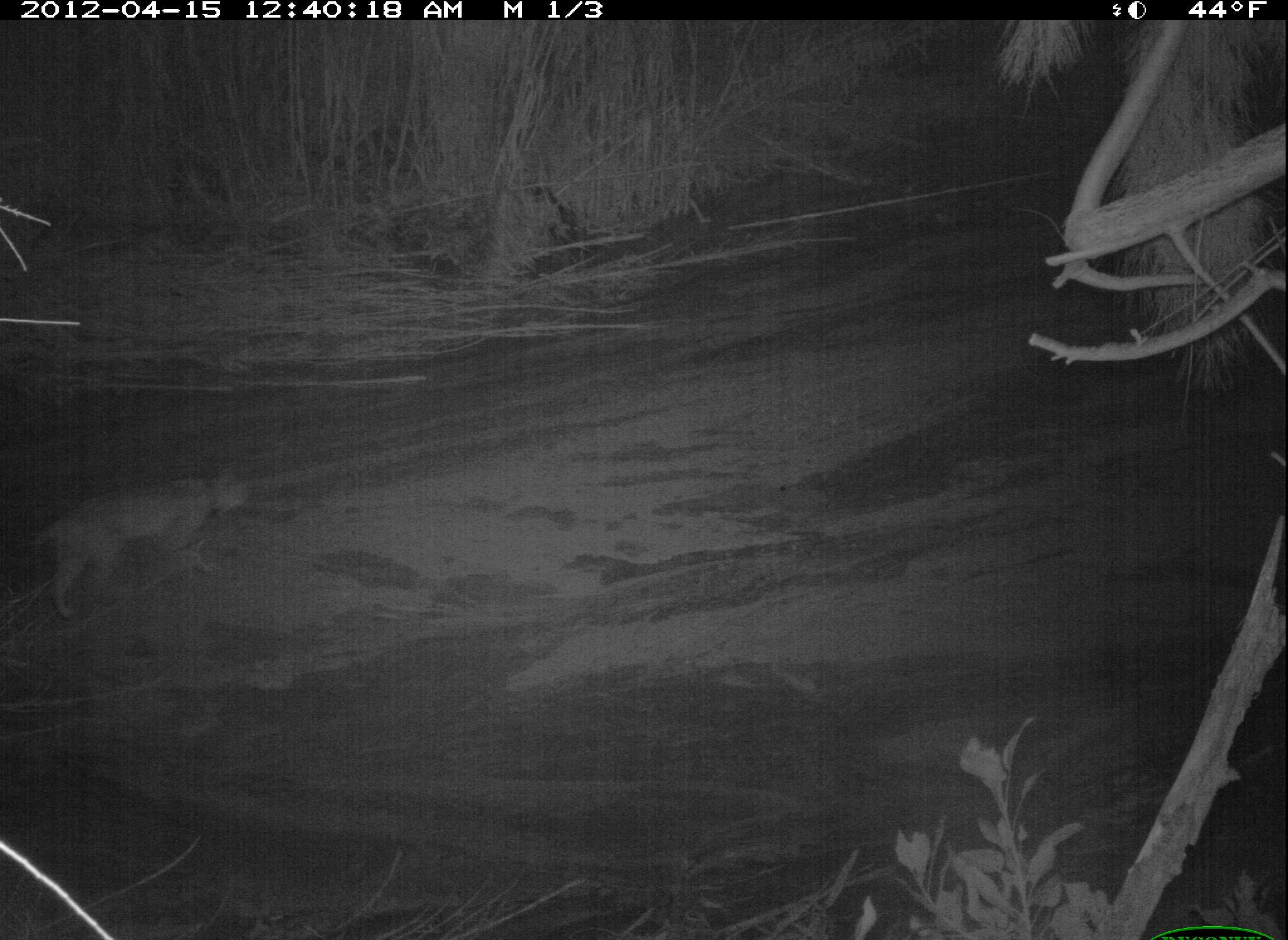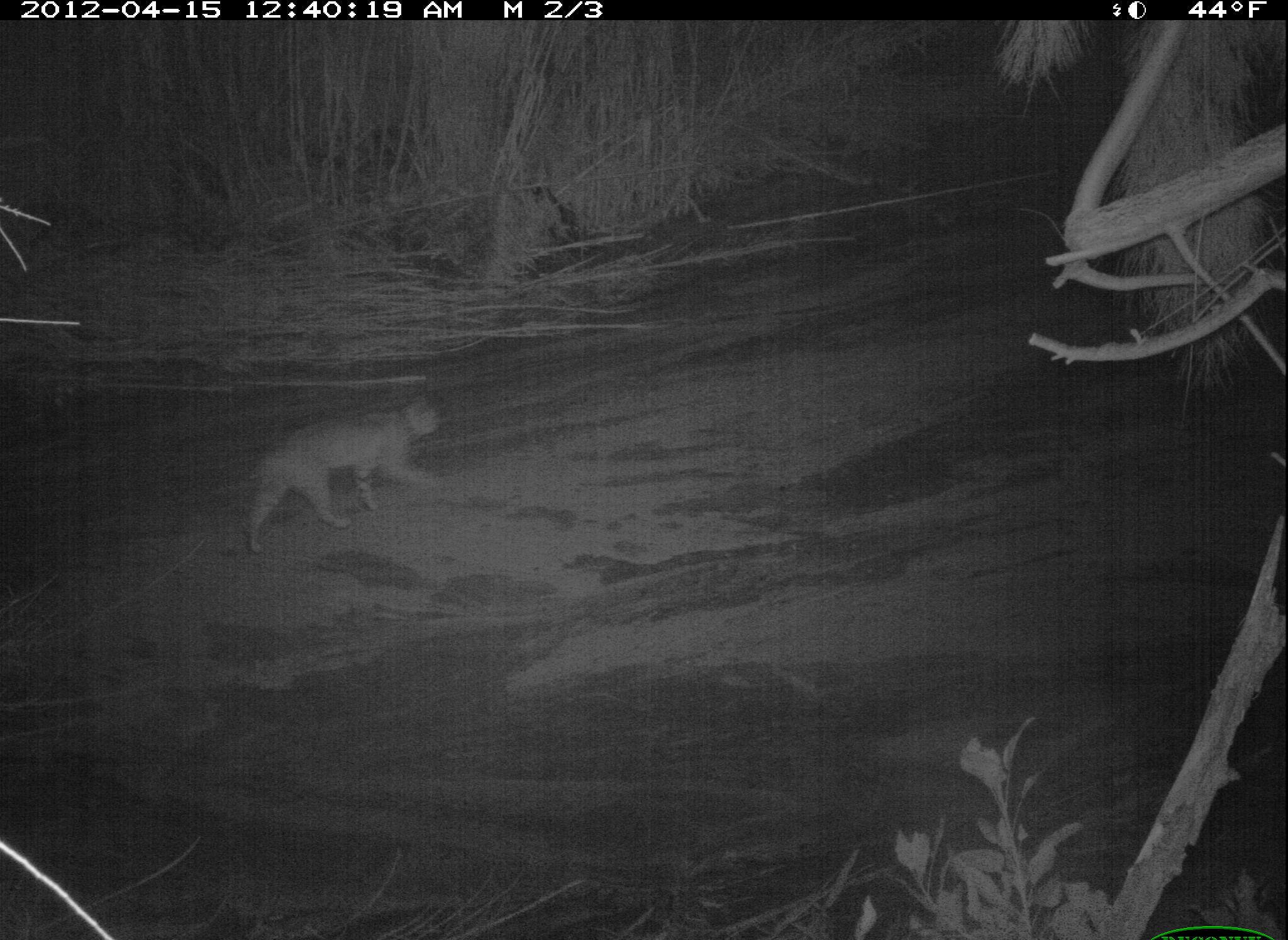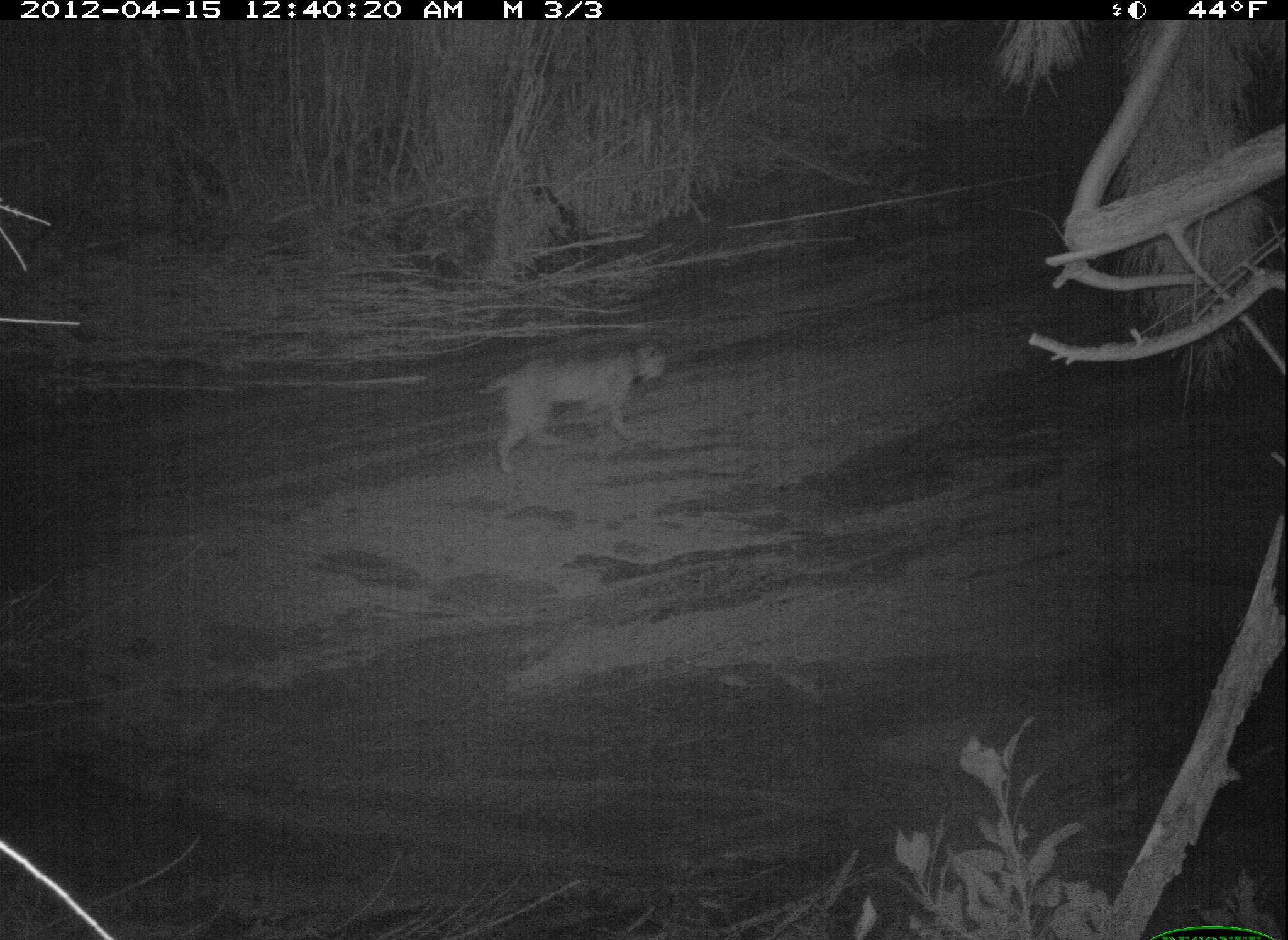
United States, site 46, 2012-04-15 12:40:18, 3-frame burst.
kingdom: Animalia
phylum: Chordata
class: Mammalia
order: Carnivora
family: Felidae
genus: Lynx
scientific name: Lynx rufus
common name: bobcat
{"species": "bobcat (Lynx rufus)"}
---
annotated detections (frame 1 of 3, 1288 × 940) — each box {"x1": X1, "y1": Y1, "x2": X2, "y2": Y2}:
bobcat: {"x1": 24, "y1": 457, "x2": 253, "y2": 625}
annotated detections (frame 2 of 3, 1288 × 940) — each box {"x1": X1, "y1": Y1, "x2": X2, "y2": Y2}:
bobcat: {"x1": 171, "y1": 380, "x2": 464, "y2": 567}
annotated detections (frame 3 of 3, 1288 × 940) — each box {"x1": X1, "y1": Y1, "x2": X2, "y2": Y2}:
bobcat: {"x1": 473, "y1": 337, "x2": 678, "y2": 482}